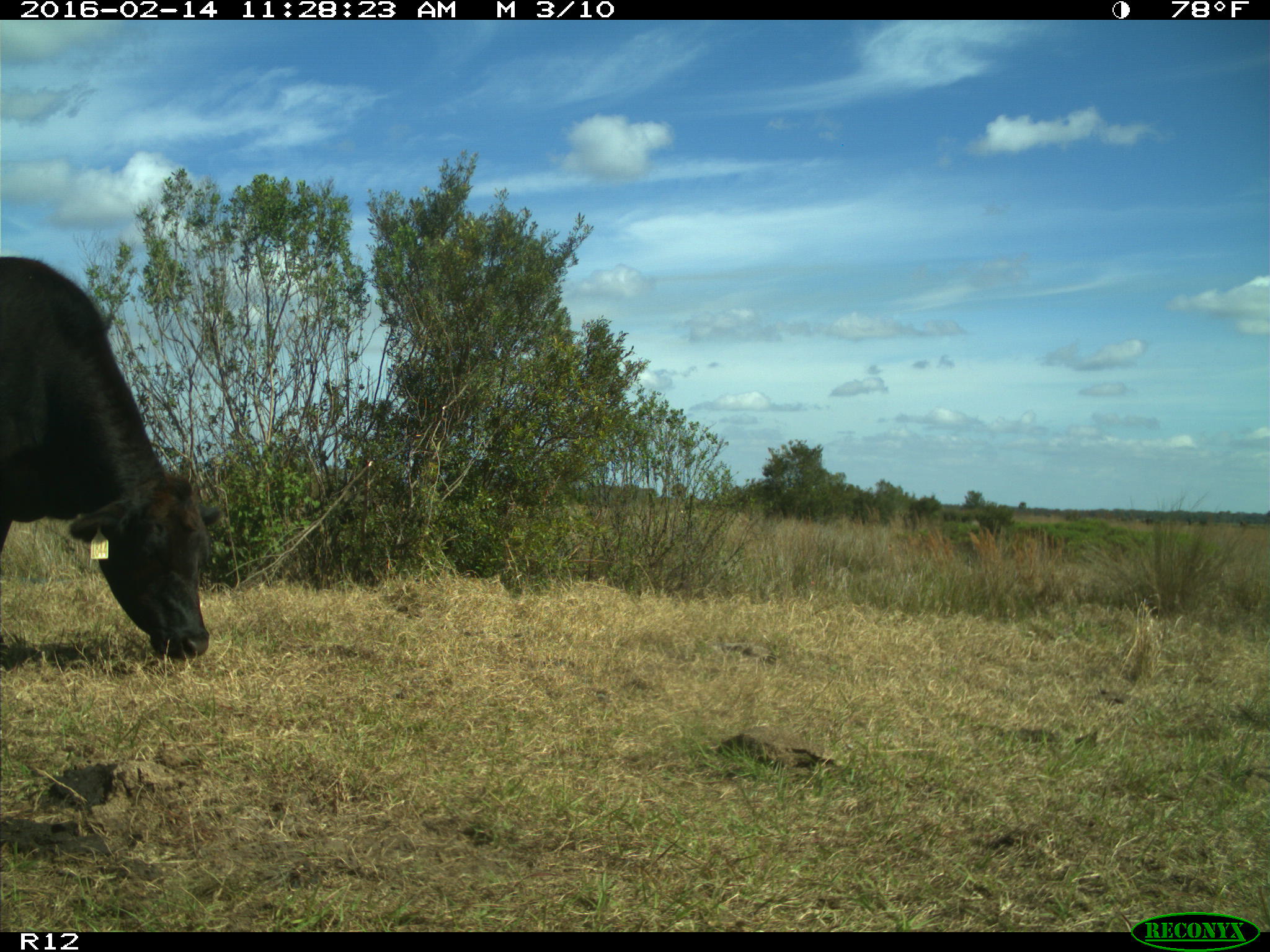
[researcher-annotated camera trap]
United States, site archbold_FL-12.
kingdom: Animalia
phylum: Chordata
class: Mammalia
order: Artiodactyla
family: Bovidae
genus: Bos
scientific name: Bos taurus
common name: domestic cow